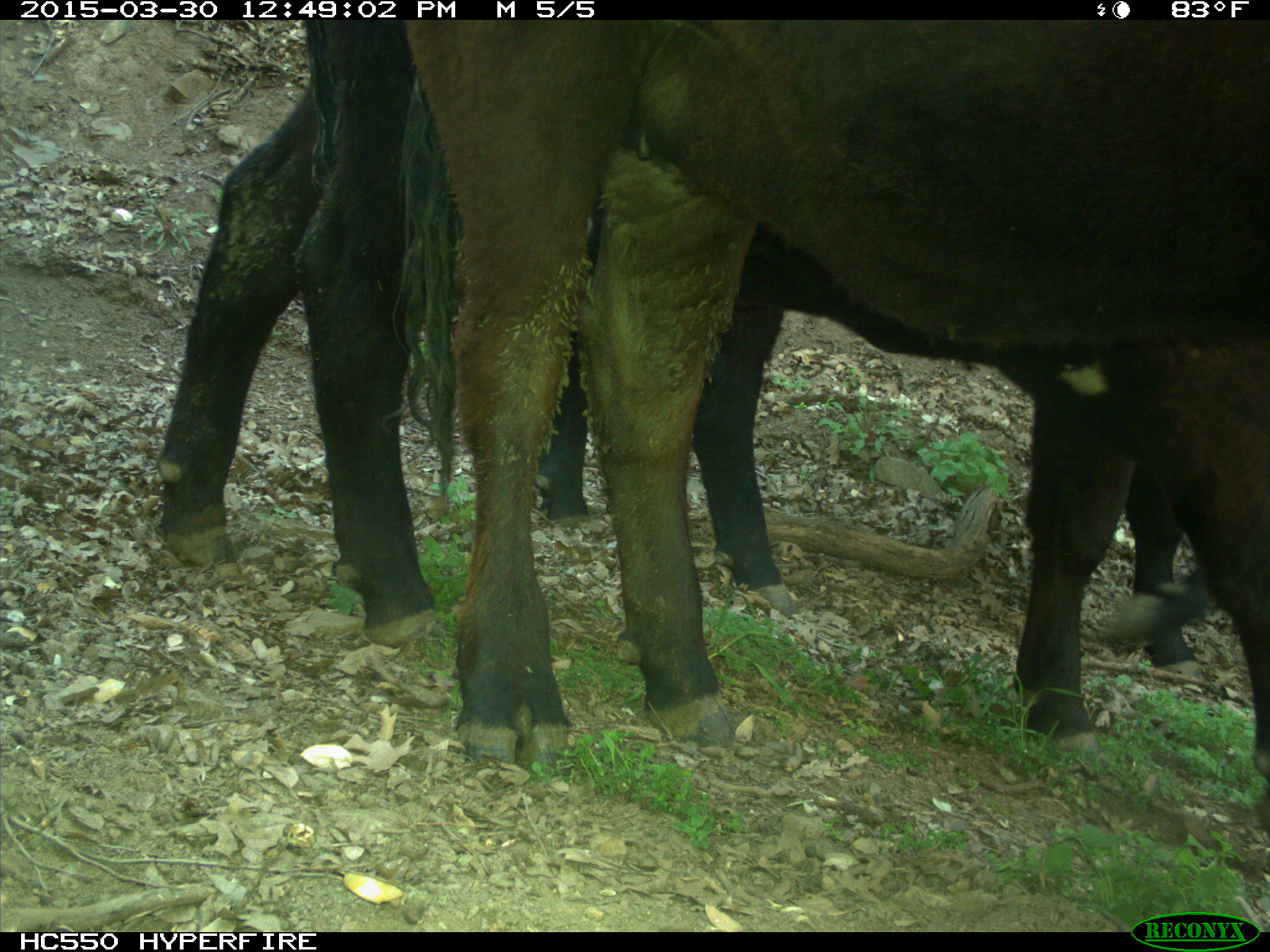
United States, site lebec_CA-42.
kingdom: Animalia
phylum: Chordata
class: Mammalia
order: Artiodactyla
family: Bovidae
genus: Bos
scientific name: Bos taurus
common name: domestic cow